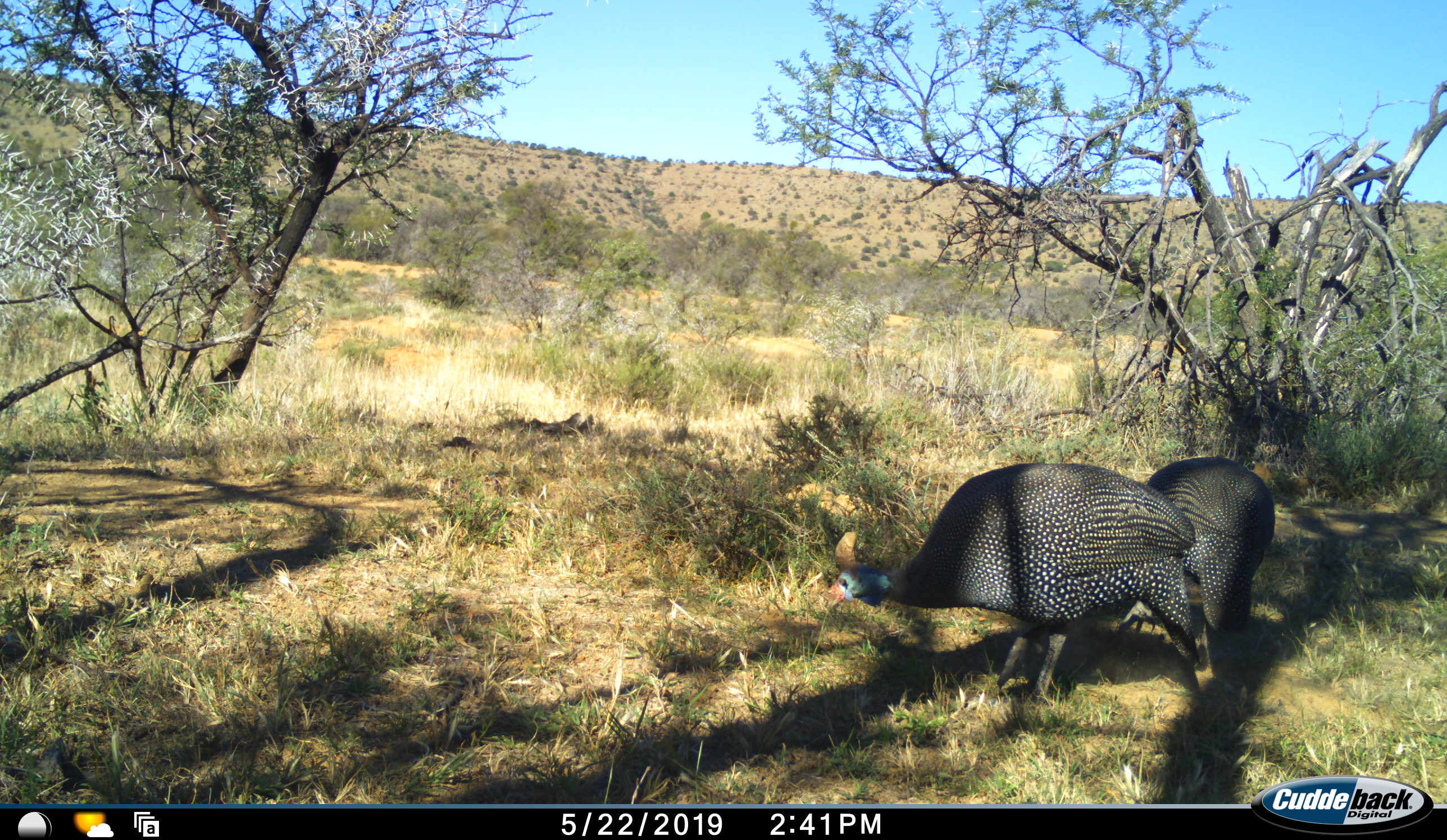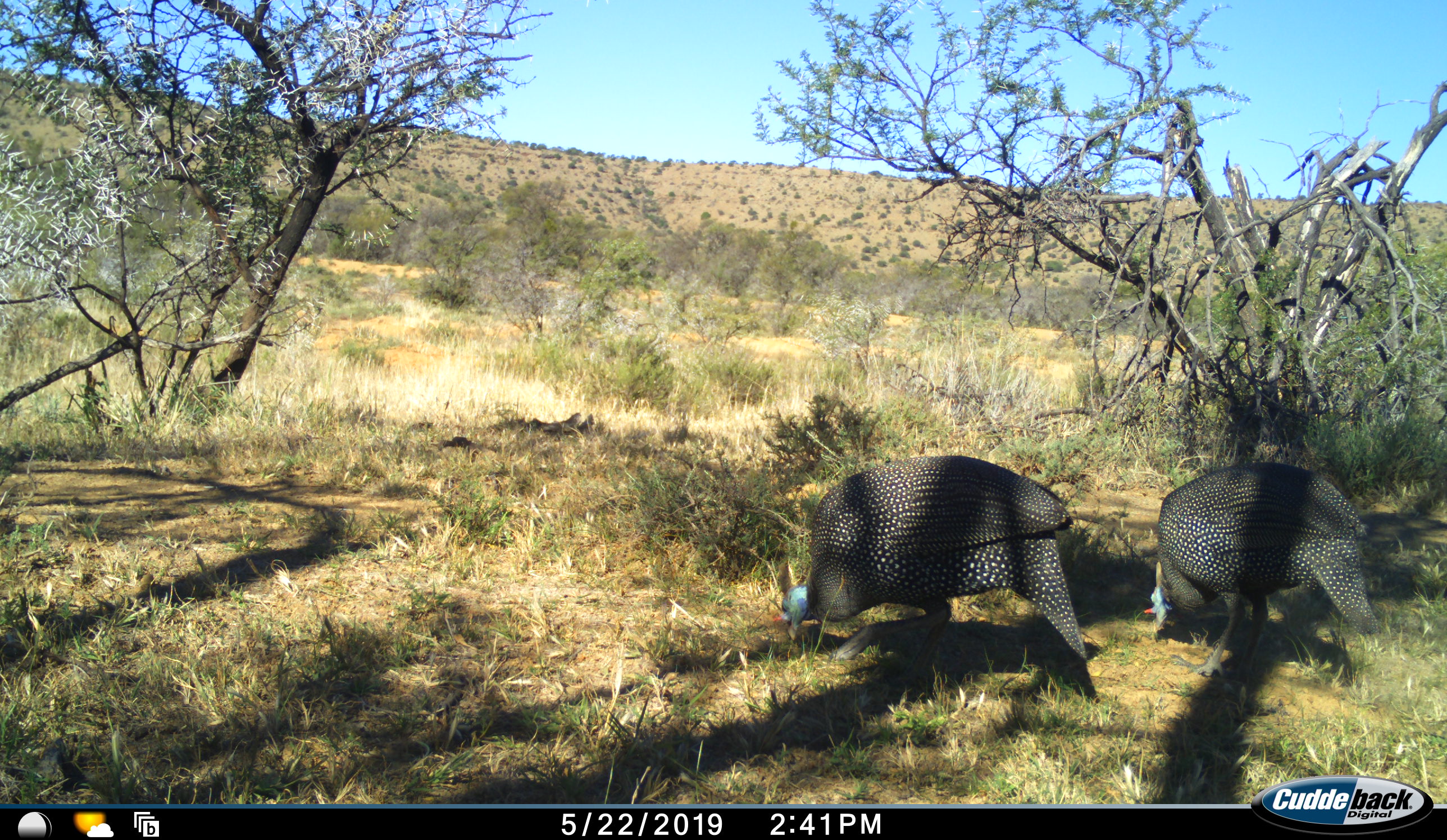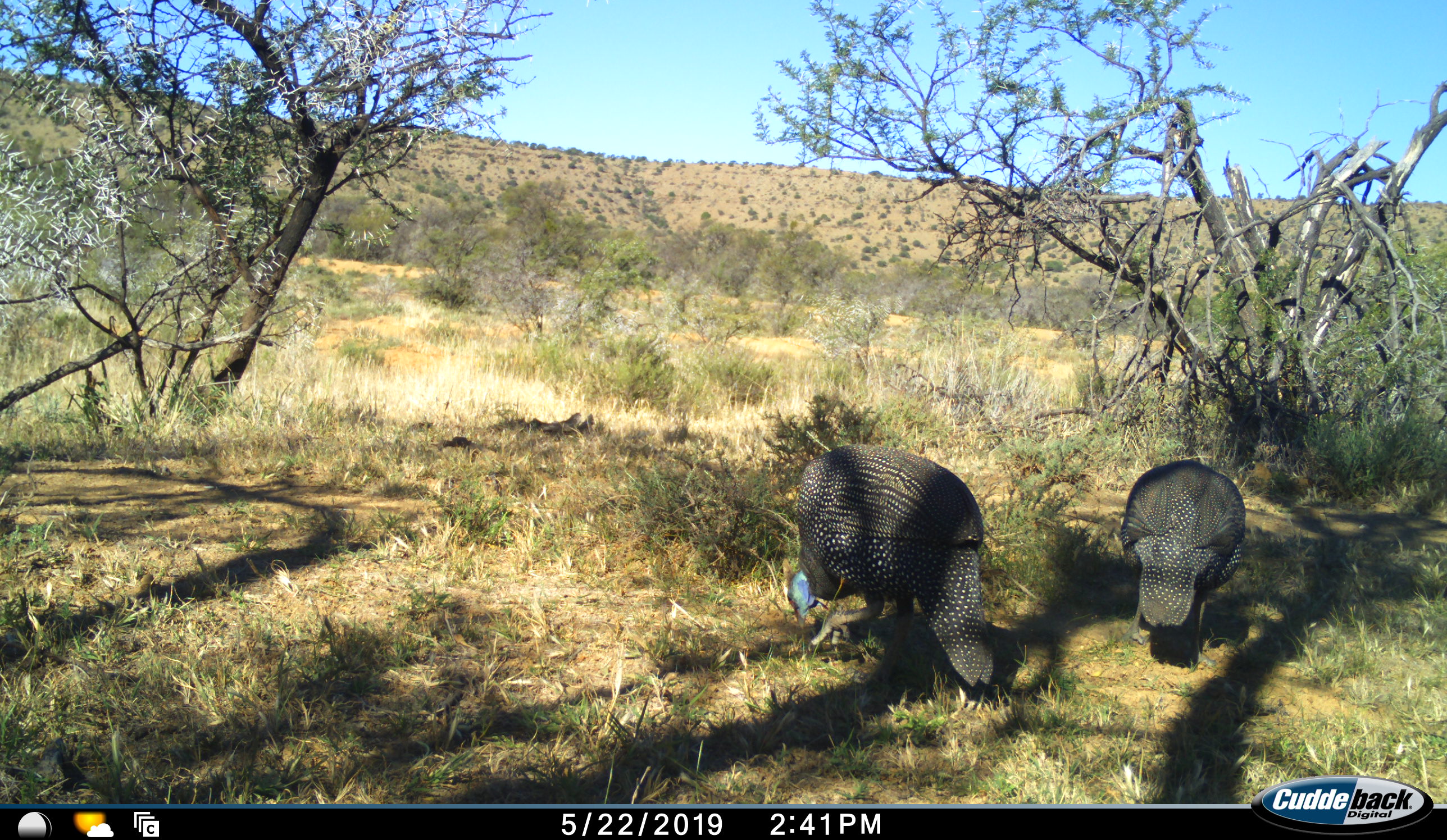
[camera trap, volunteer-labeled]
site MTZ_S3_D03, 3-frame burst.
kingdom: Animalia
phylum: Chordata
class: Aves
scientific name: Aves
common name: bird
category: birdother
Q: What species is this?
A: Birdother (bird) (Aves).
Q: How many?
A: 2.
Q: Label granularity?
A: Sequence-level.